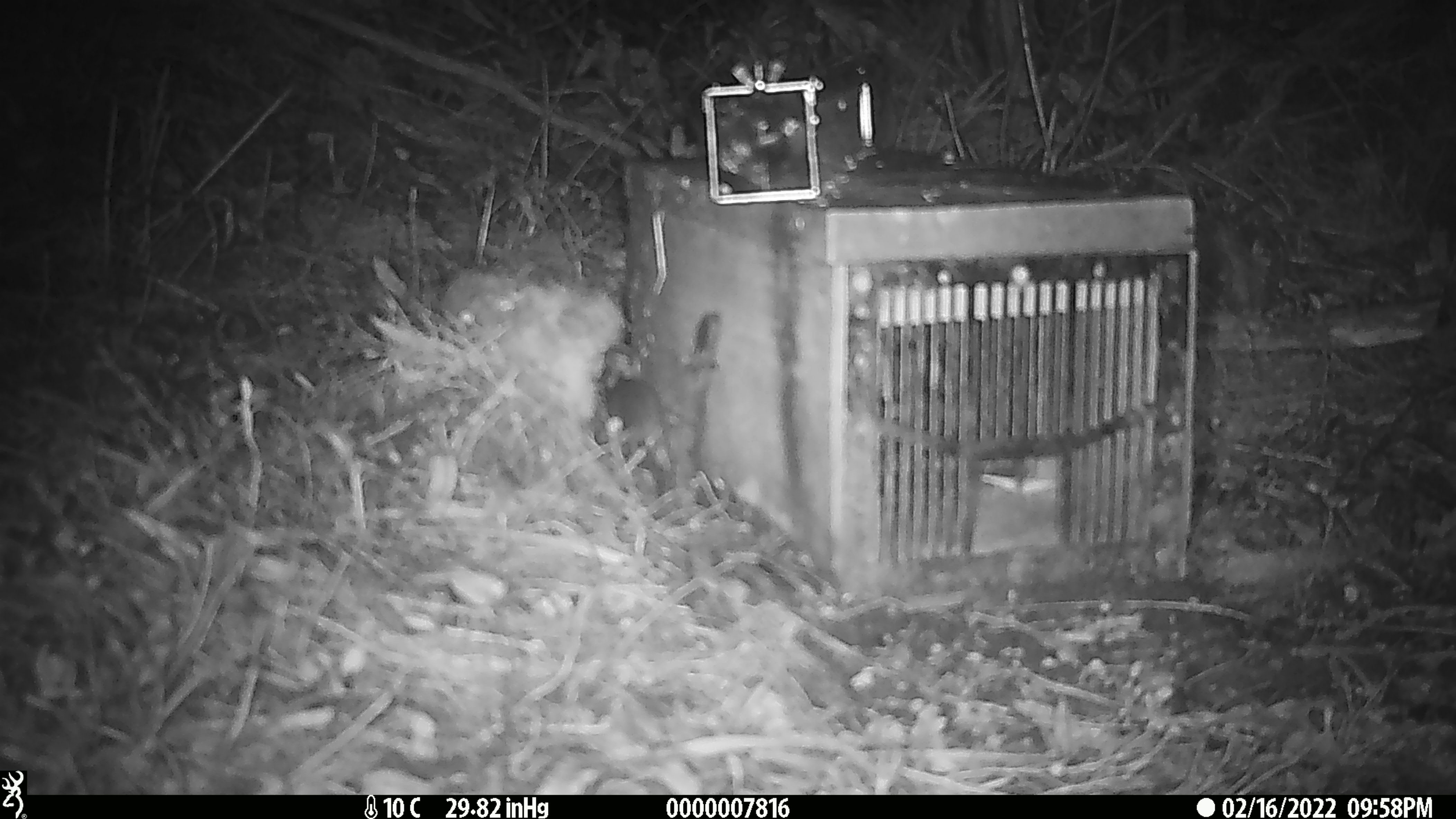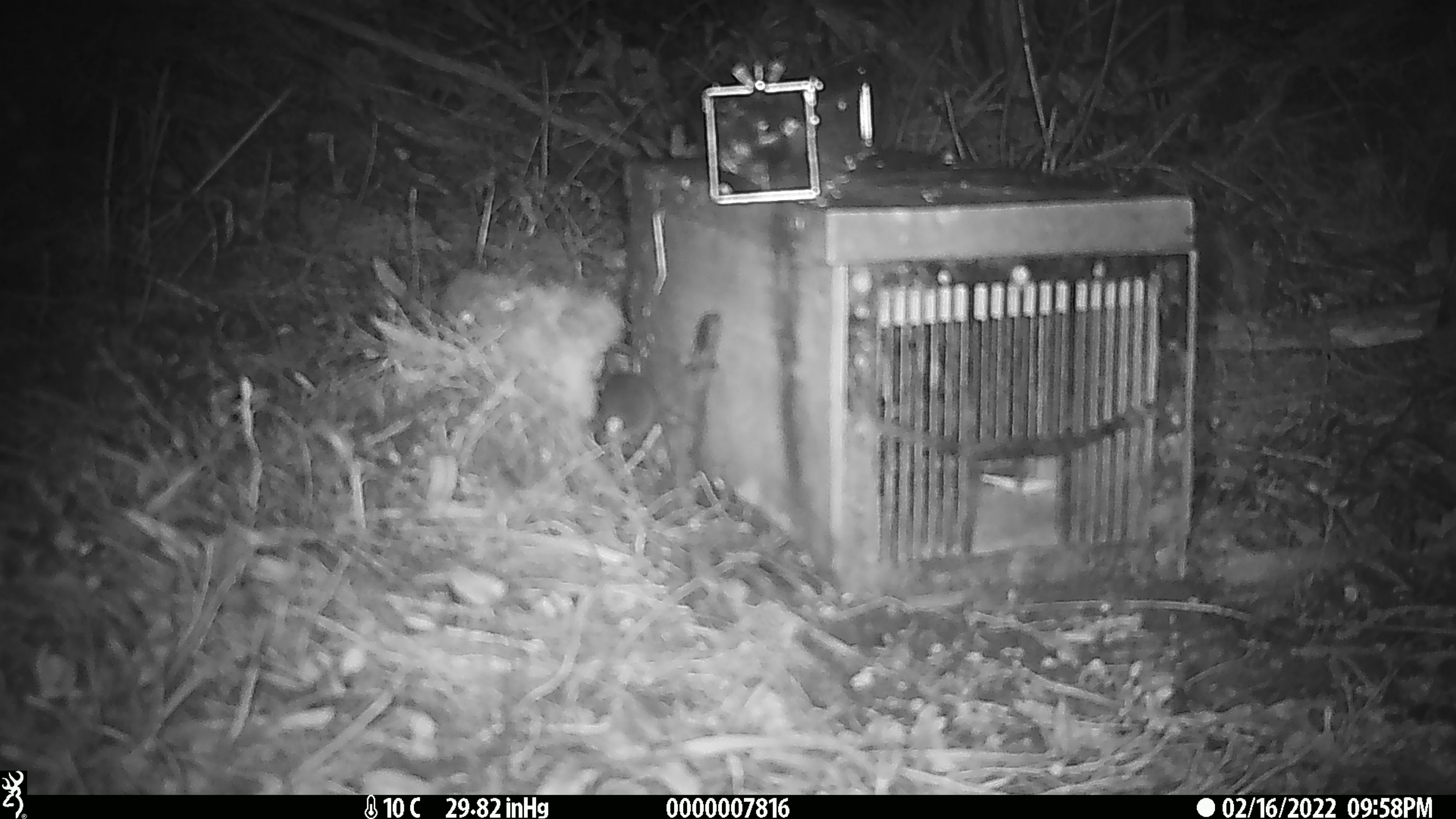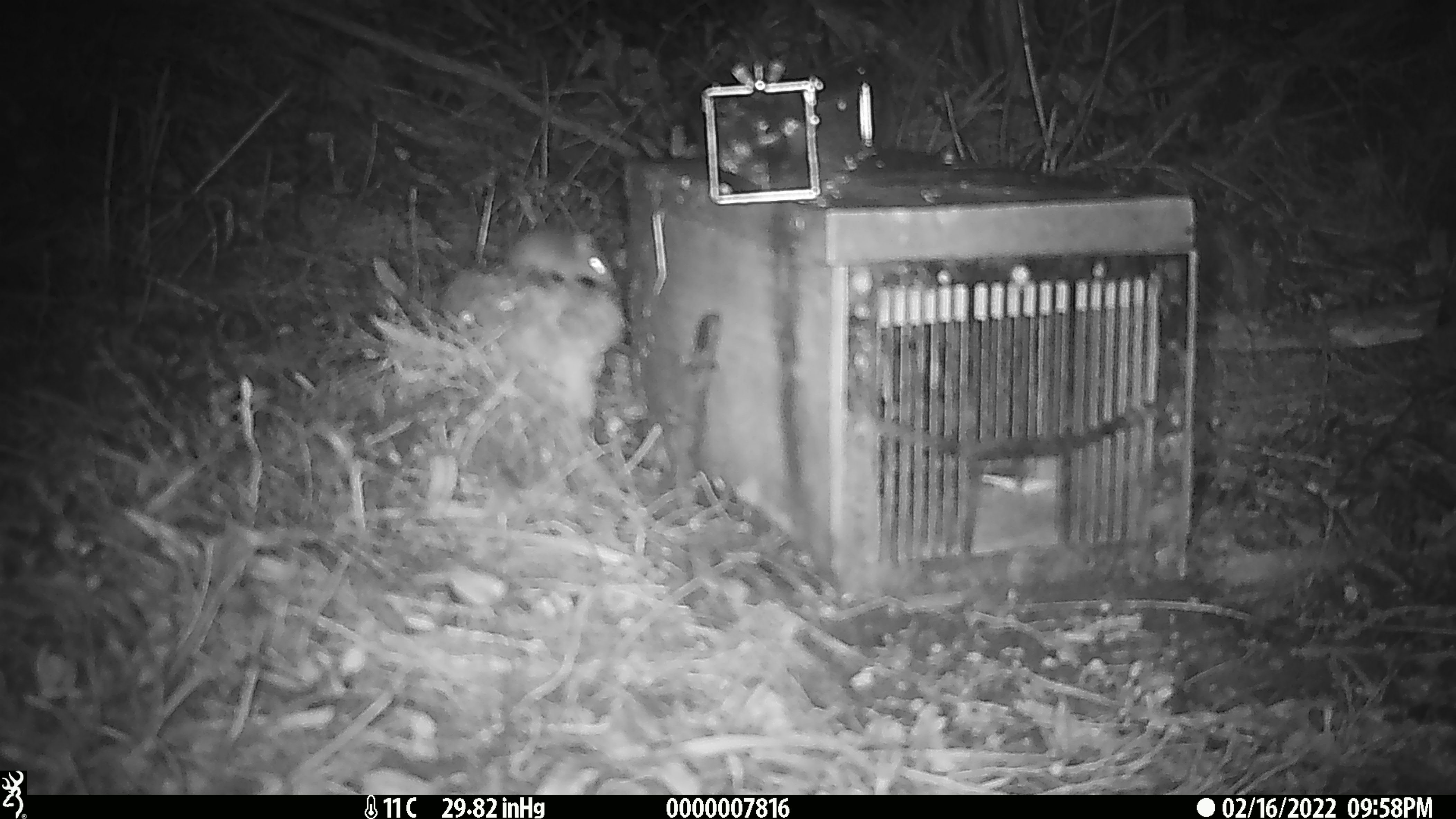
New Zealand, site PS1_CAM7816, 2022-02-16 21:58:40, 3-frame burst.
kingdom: Animalia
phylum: Chordata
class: Mammalia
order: Rodentia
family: Muridae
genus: Mus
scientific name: Mus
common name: mouse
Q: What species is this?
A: Mouse (Mus).